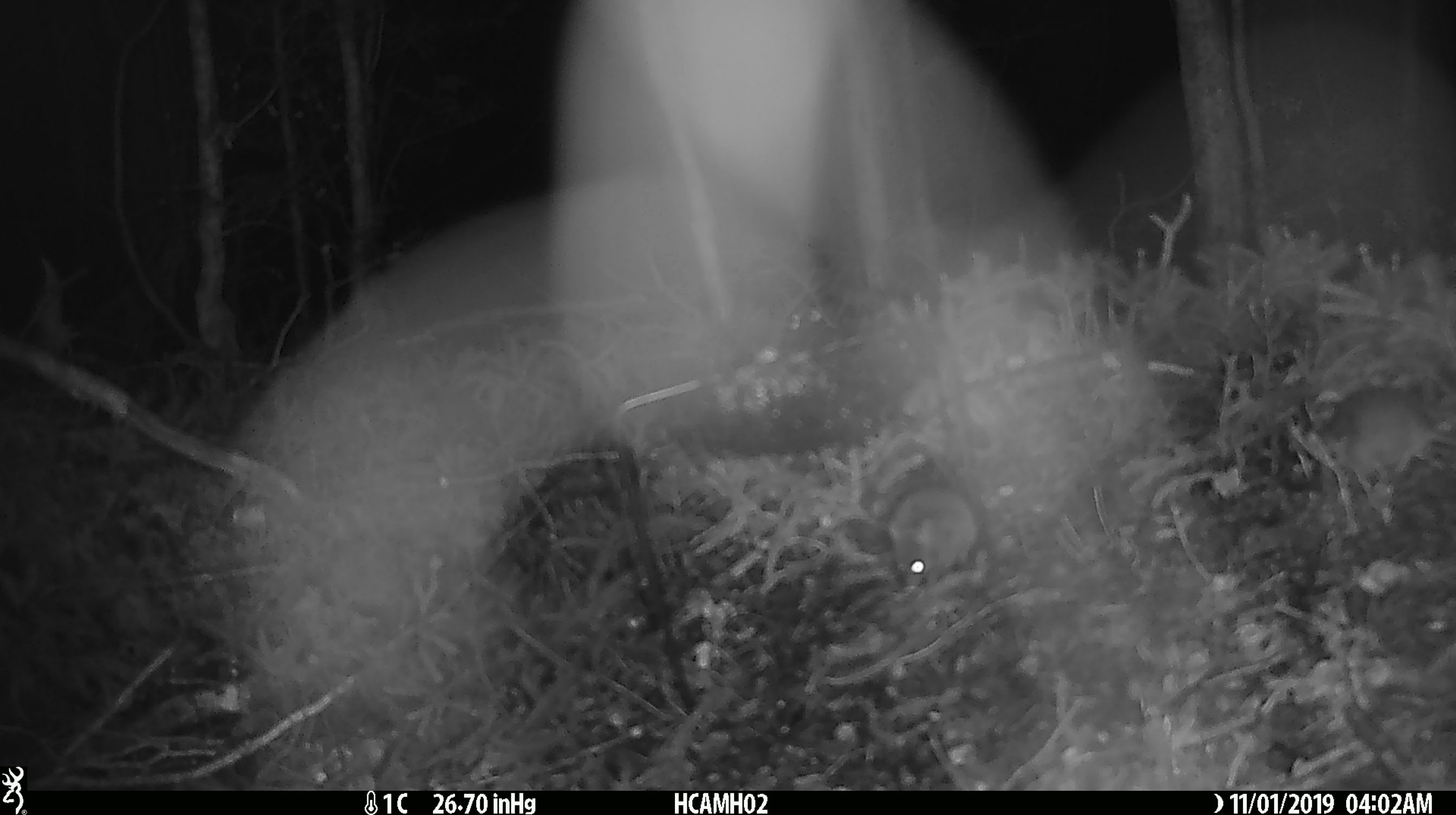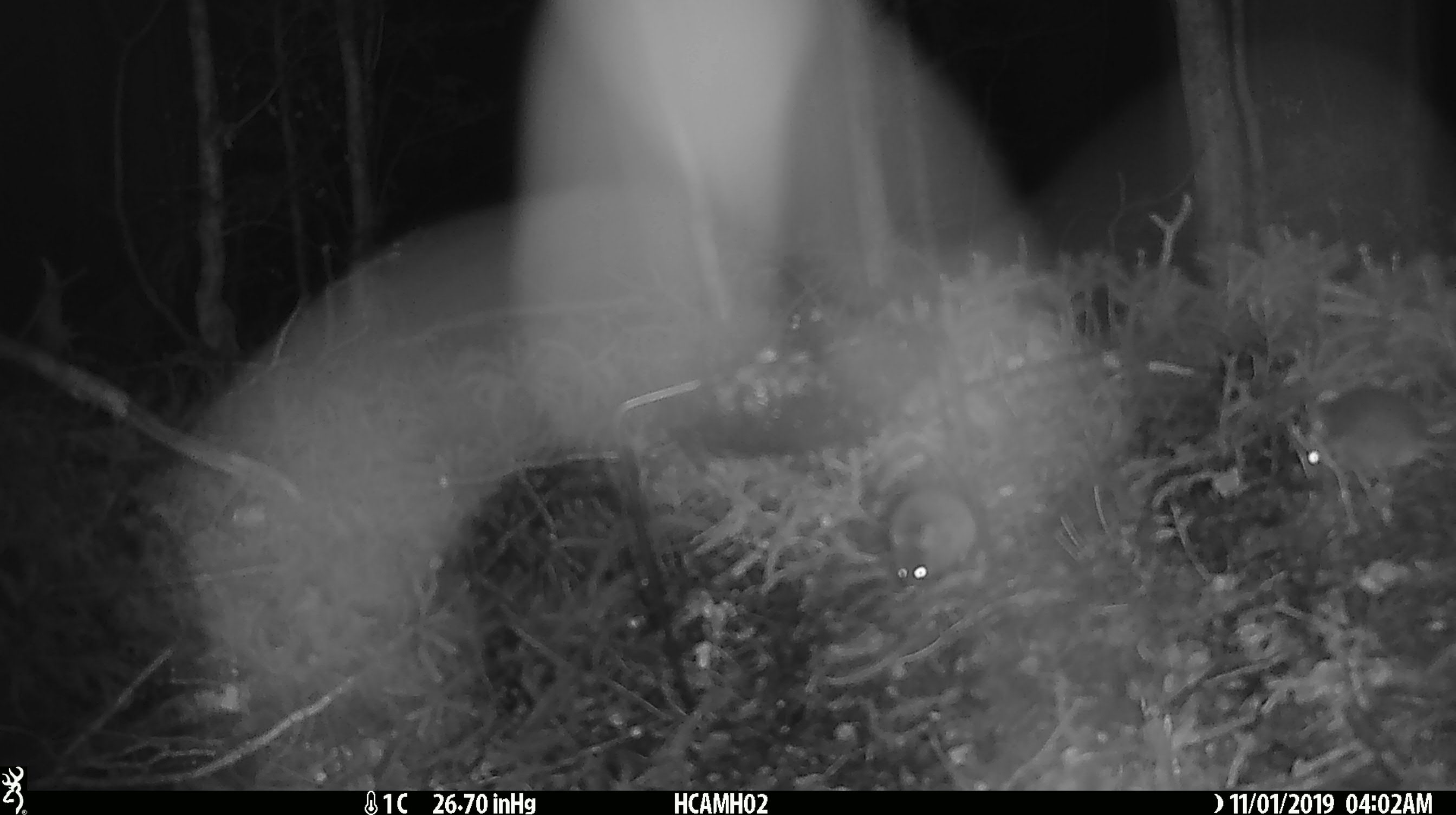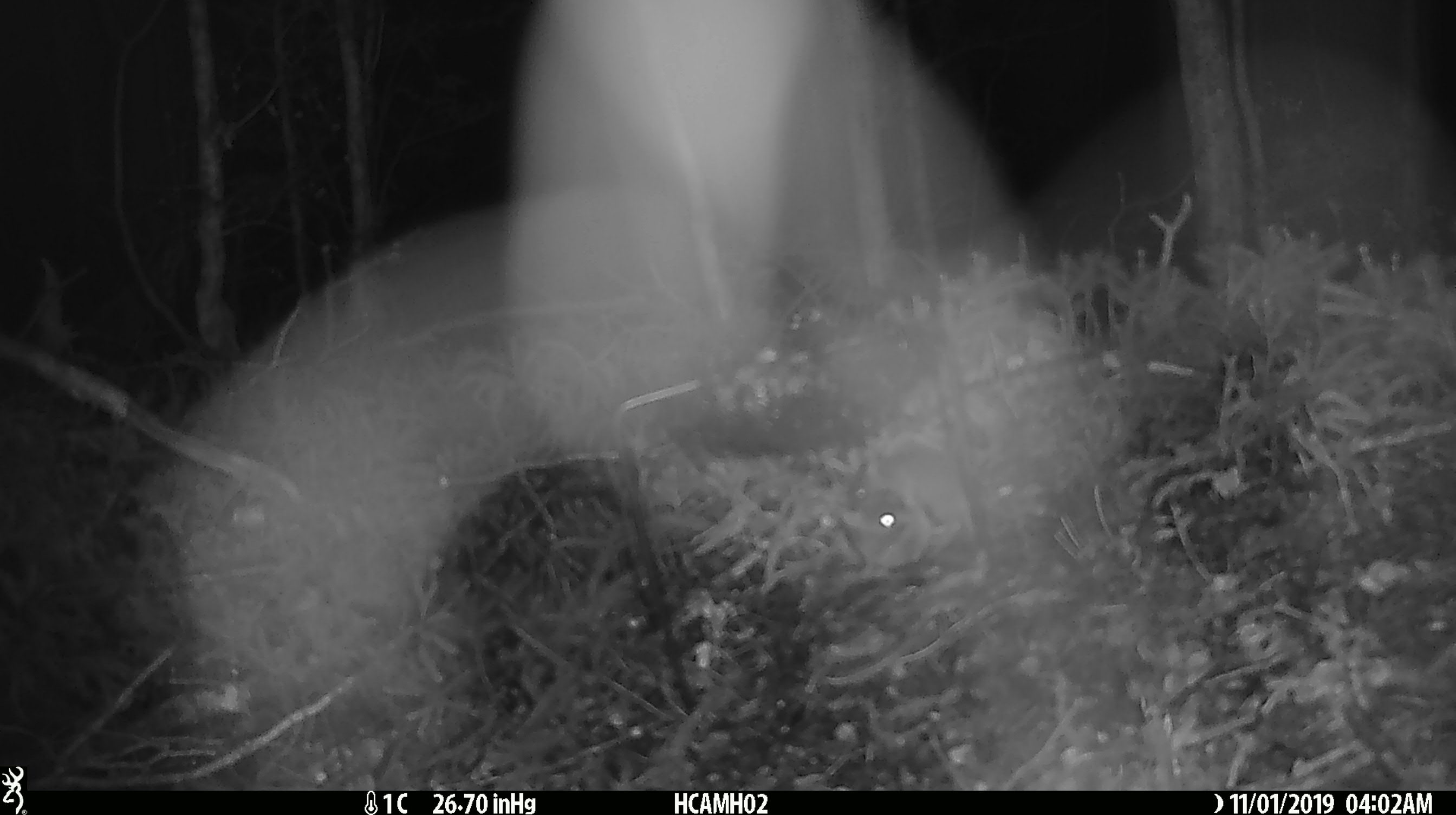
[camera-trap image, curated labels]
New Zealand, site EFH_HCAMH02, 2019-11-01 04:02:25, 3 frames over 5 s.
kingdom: Animalia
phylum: Chordata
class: Mammalia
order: Rodentia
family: Muridae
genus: Mus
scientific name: Mus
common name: mouse